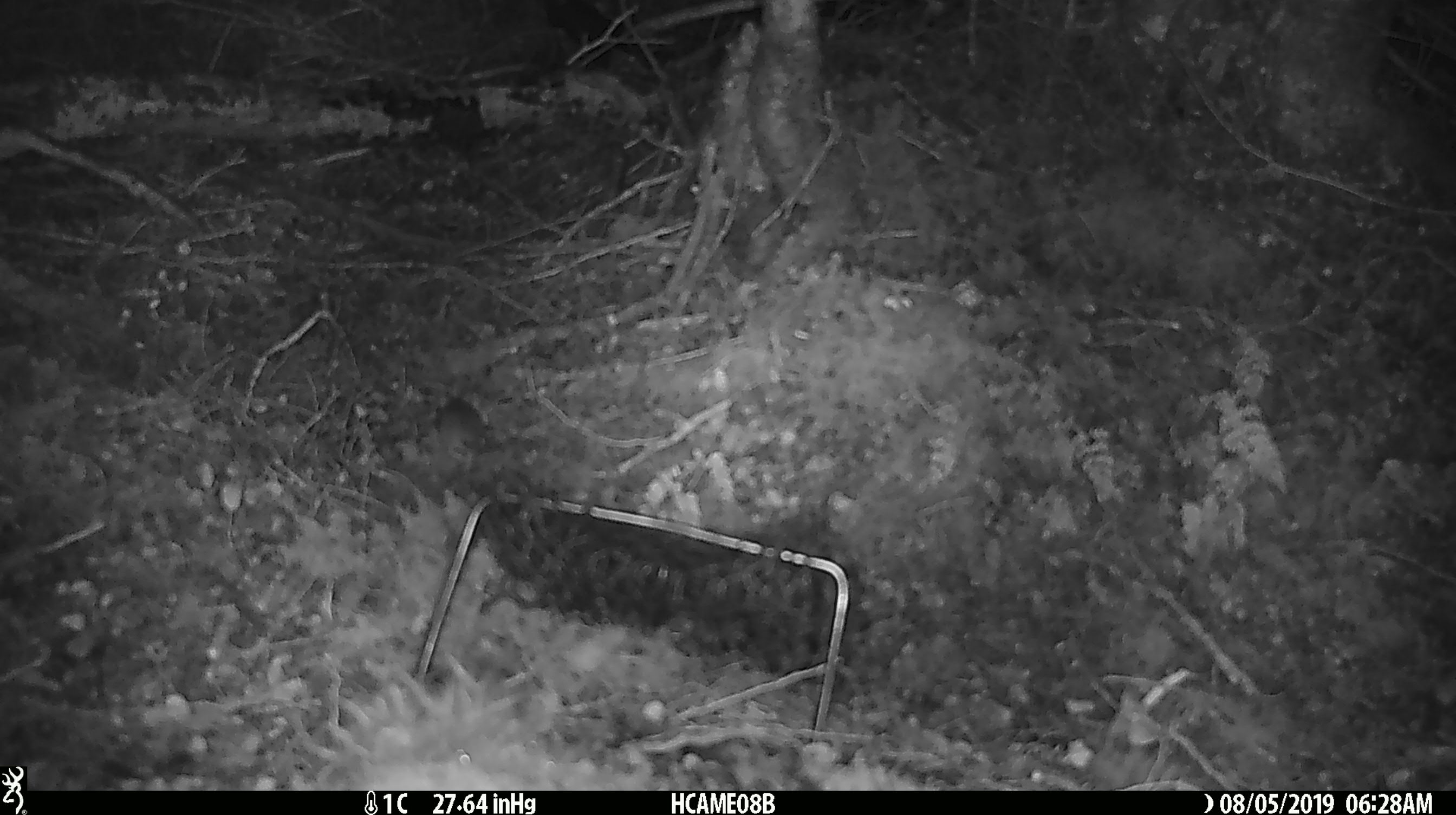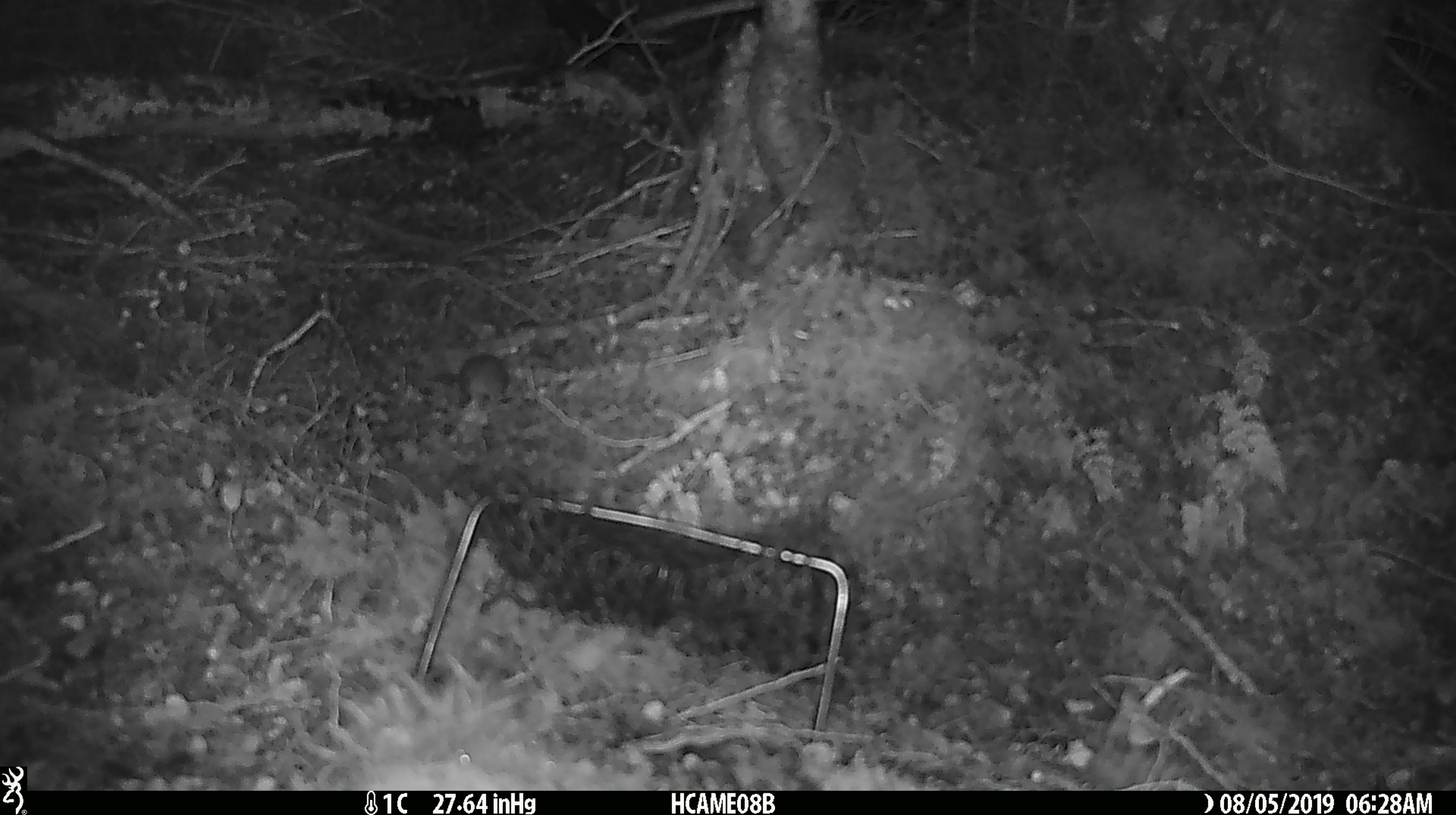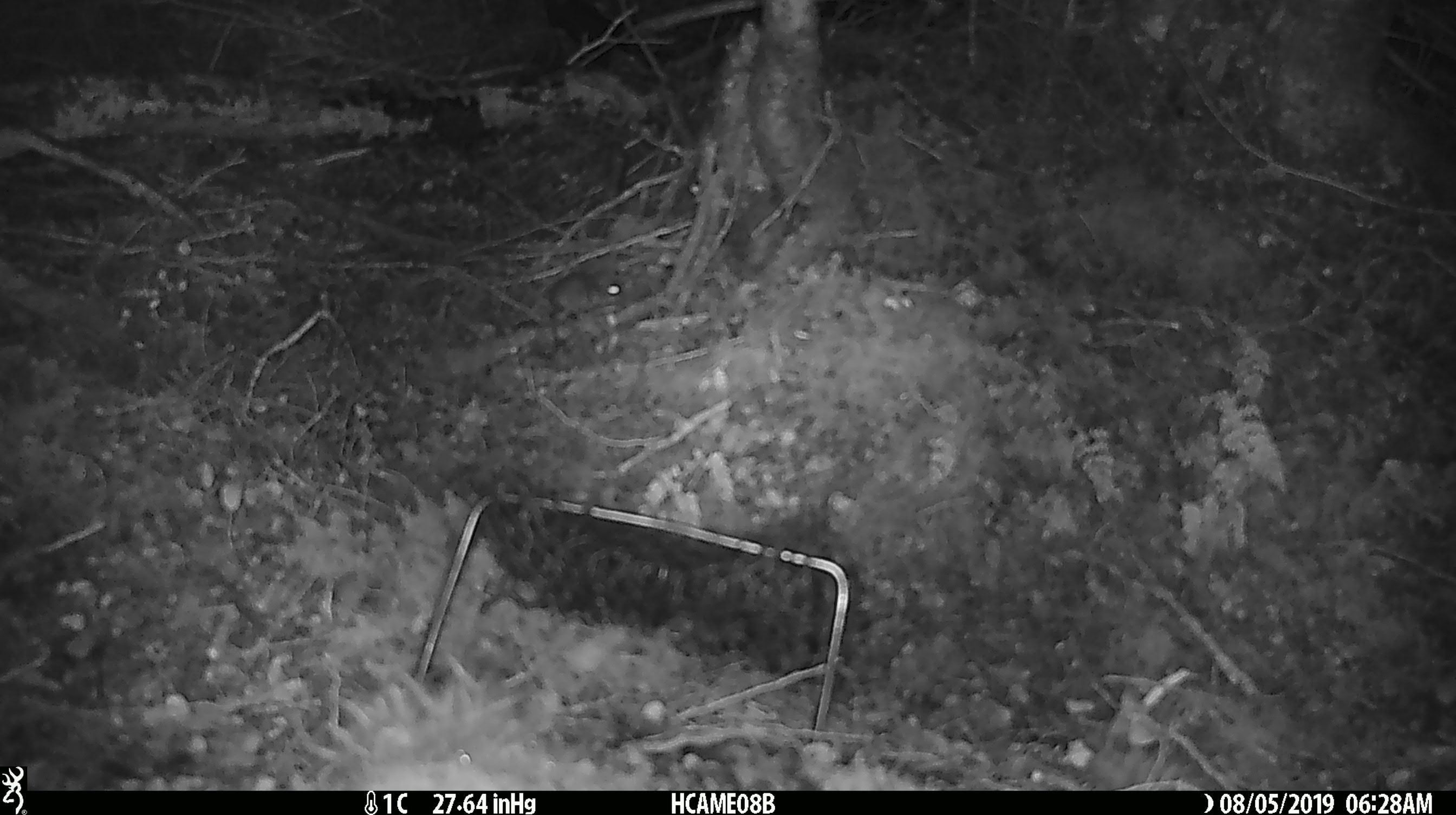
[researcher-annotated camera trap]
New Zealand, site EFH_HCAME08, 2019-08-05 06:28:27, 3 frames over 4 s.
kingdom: Animalia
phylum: Chordata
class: Mammalia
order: Rodentia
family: Muridae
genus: Mus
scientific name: Mus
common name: mouse